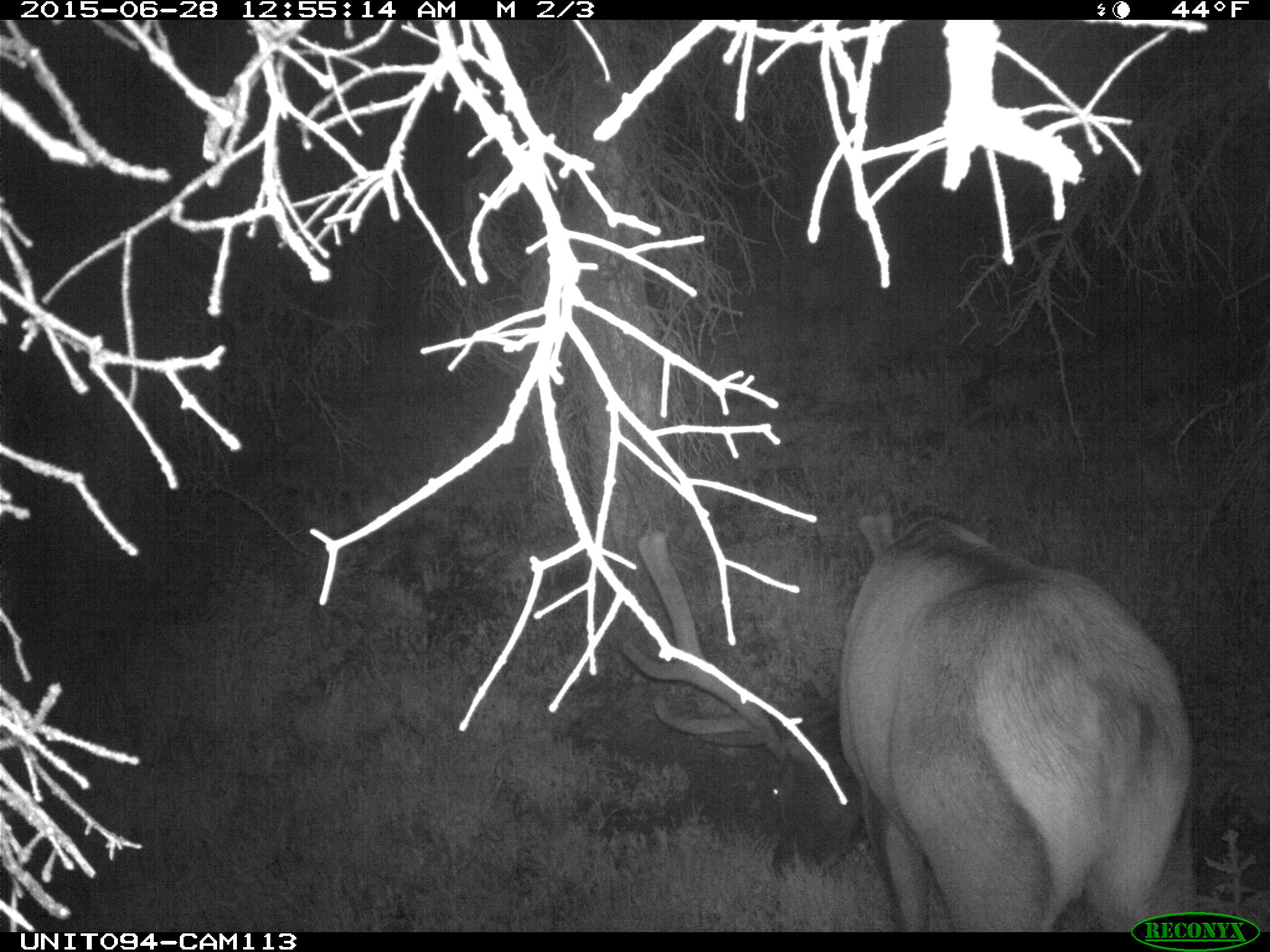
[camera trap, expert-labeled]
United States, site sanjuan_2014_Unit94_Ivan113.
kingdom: Animalia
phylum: Chordata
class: Mammalia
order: Artiodactyla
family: Cervidae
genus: Cervus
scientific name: Cervus elaphus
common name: red deer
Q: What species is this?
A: Cervus elaphus (red deer).